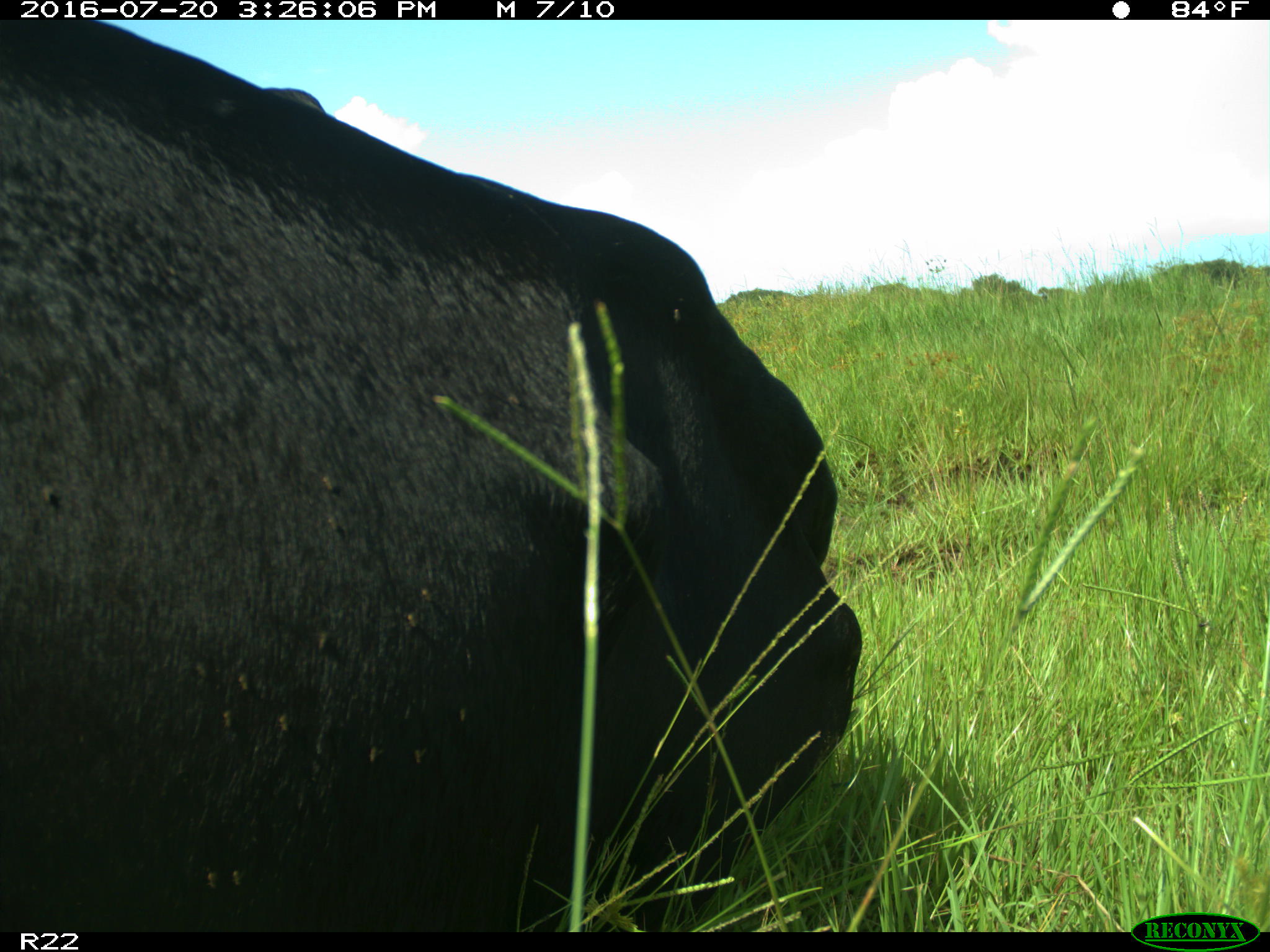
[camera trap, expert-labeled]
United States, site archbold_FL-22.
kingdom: Animalia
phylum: Chordata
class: Mammalia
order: Artiodactyla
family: Bovidae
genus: Bos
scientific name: Bos taurus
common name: domestic cow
Bos taurus (domestic cow).